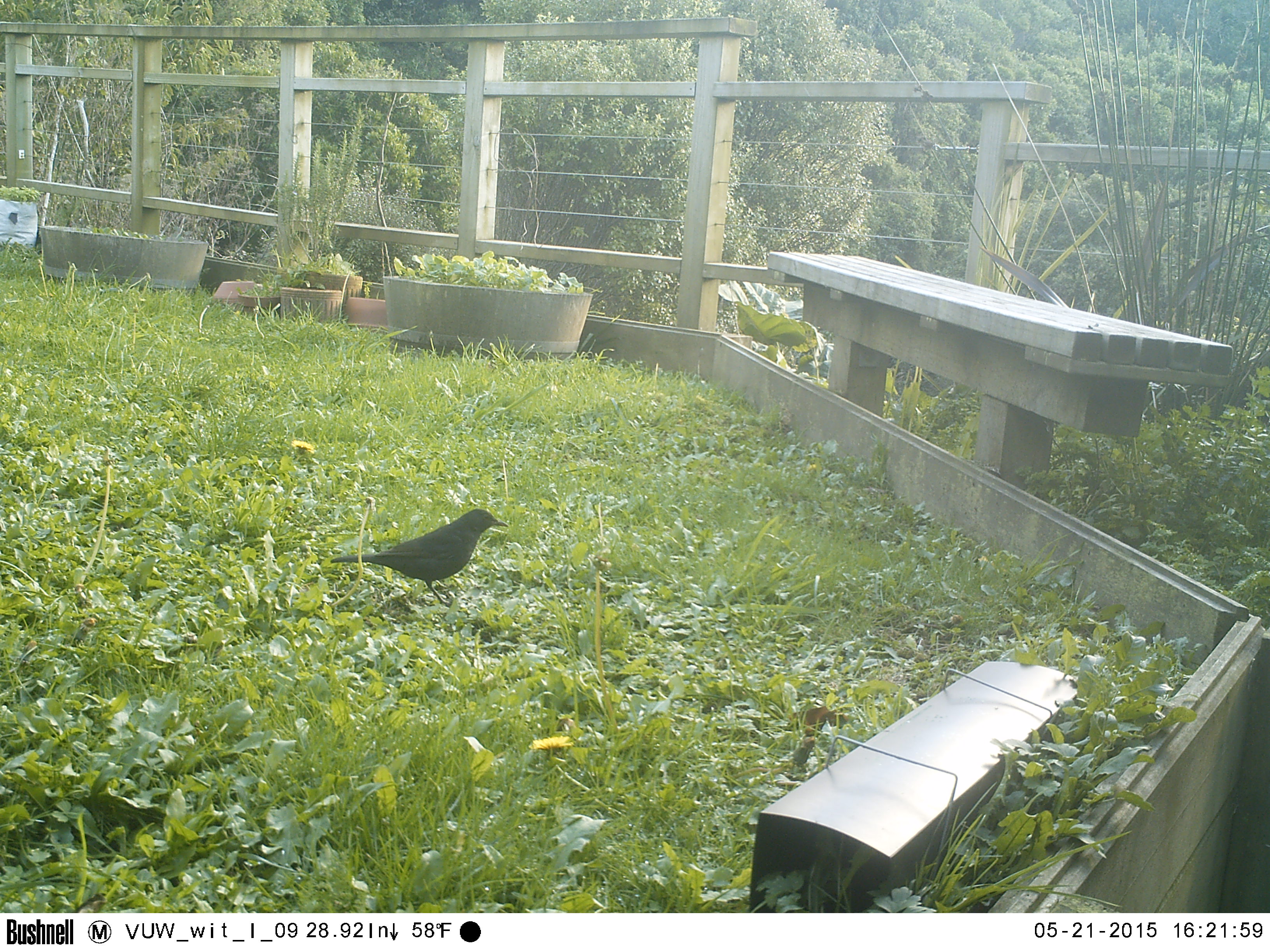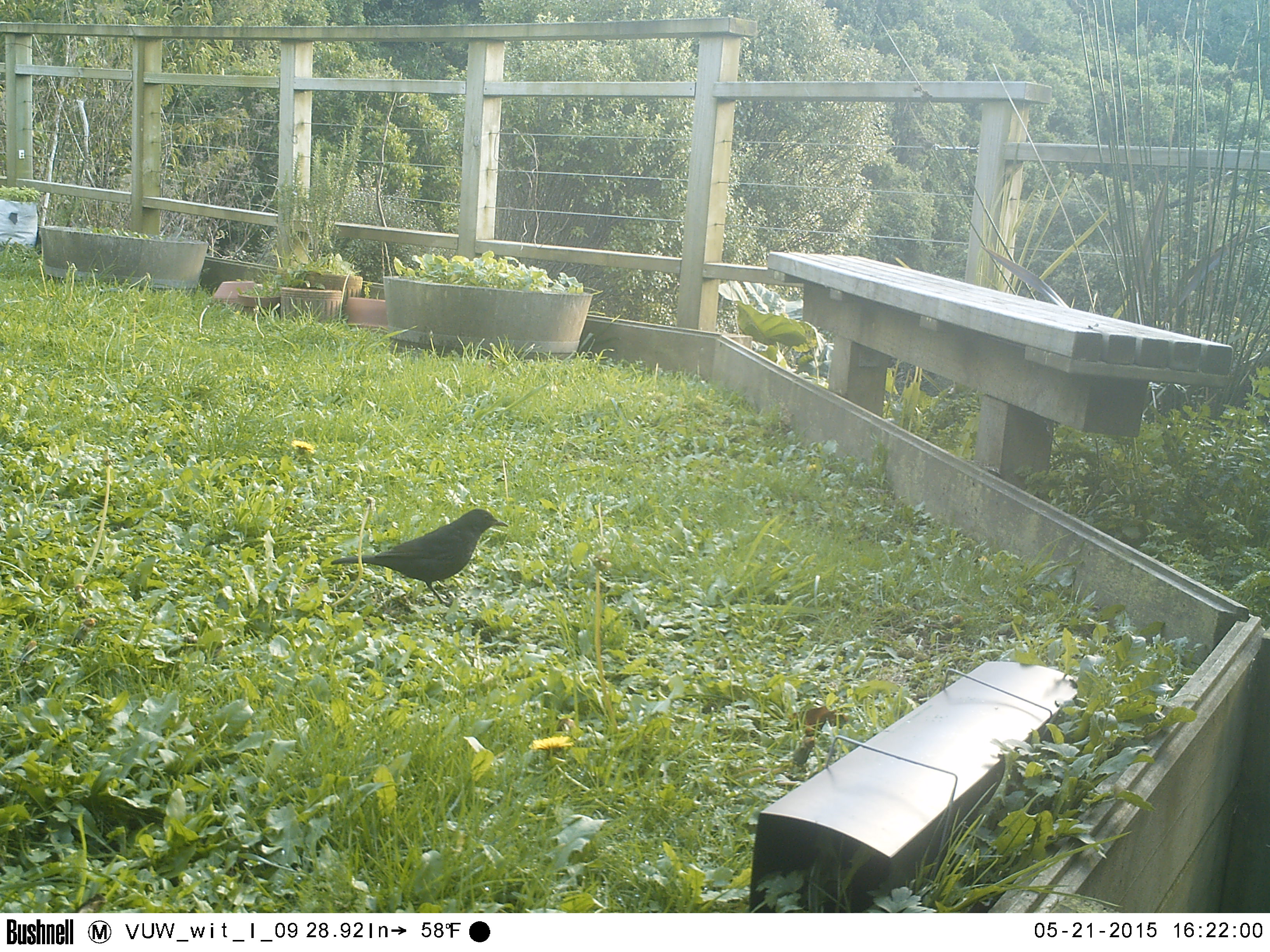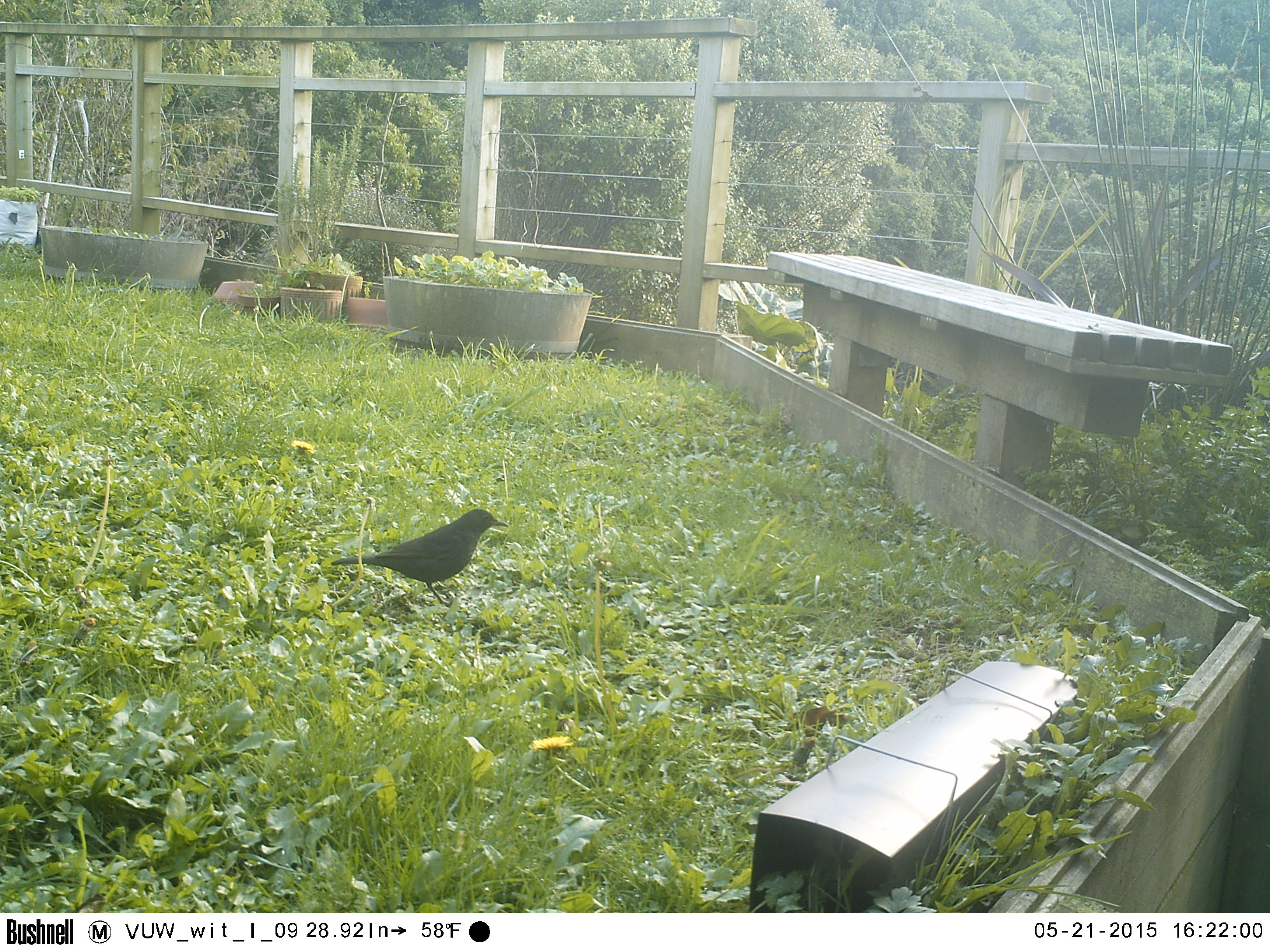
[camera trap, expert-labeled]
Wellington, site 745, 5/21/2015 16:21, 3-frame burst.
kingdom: Animalia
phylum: Chordata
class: Aves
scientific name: Aves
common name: bird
Bird (Aves).